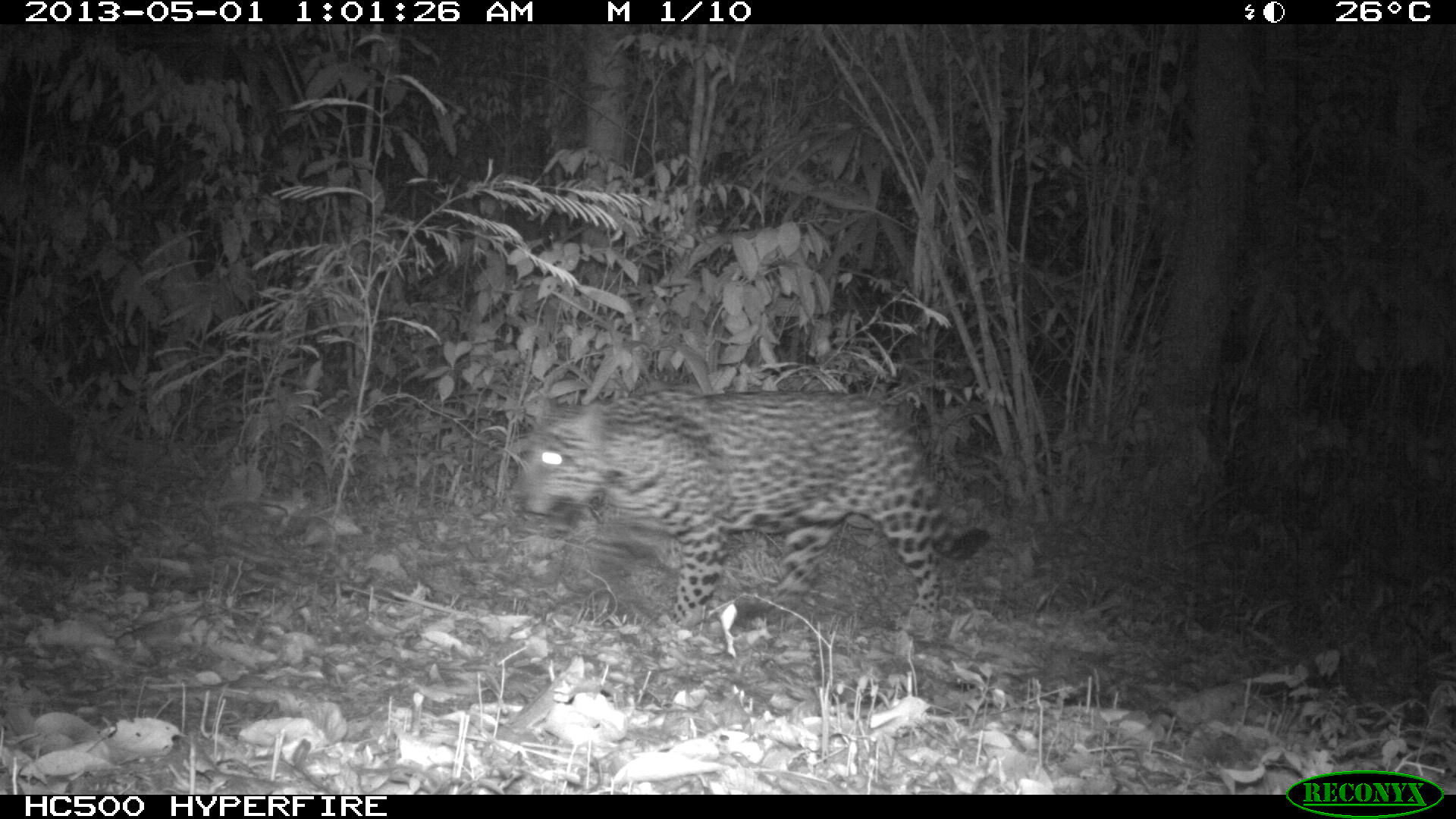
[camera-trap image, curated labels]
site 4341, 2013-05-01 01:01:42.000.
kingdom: Animalia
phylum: Chordata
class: Mammalia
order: Carnivora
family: Felidae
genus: Panthera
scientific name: Panthera onca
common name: jaguar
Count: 1.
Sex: male.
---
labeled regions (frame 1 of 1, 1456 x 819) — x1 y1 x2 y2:
panthera onca: 508 385 992 630